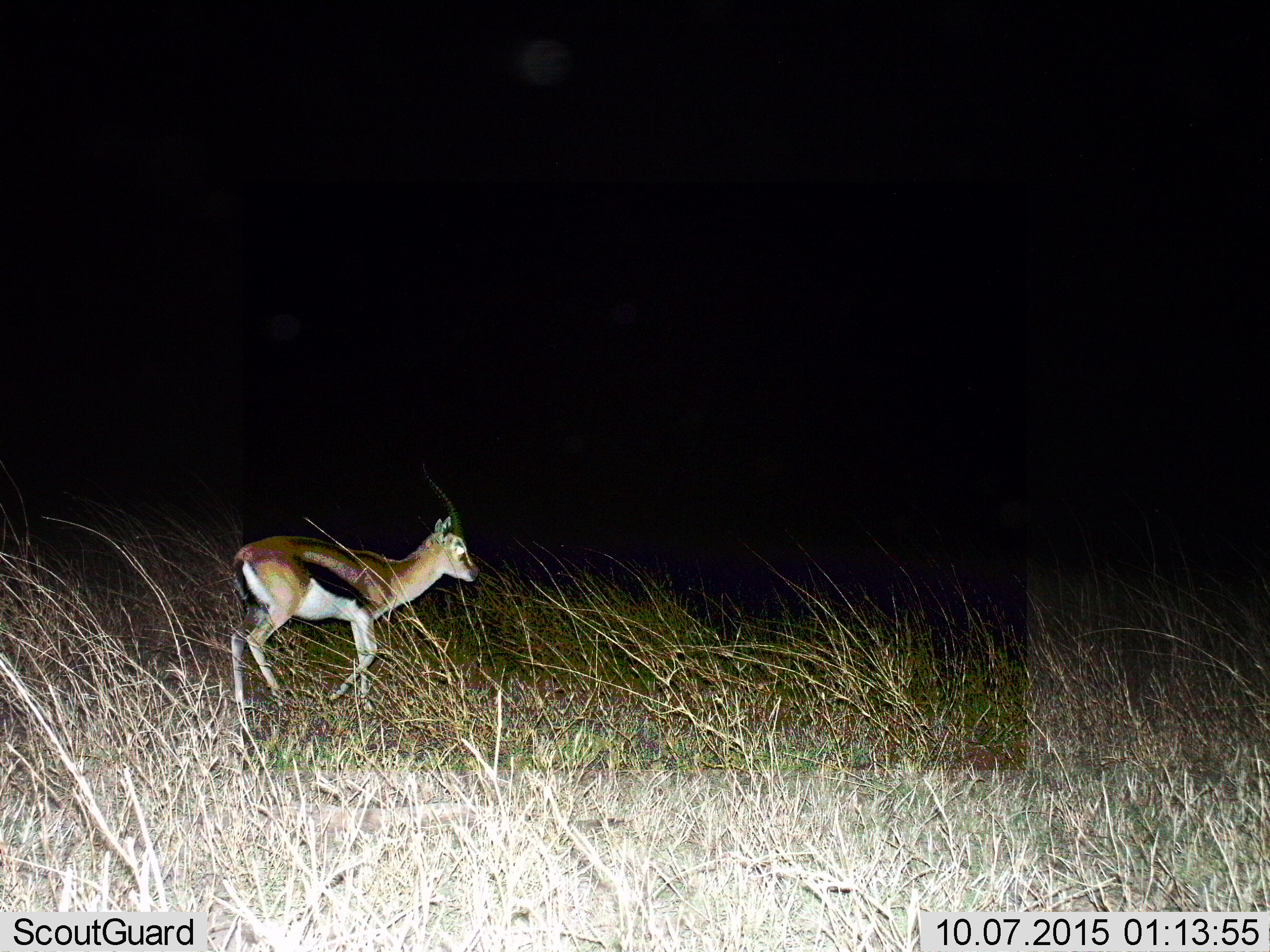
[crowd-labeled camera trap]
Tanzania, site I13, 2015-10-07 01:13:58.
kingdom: Animalia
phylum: Chordata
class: Mammalia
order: Artiodactyla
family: Bovidae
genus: Eudorcas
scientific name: Eudorcas thomsonii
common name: thomson's gazelle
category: gazellethomsons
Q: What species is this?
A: Gazellethomsons (thomson's gazelle) (Eudorcas thomsonii).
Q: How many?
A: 1.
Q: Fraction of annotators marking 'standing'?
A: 20%.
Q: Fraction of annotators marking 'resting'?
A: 0%.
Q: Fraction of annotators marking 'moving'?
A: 80%.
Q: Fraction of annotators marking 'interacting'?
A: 0%.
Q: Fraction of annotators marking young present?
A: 30%.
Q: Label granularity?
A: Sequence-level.